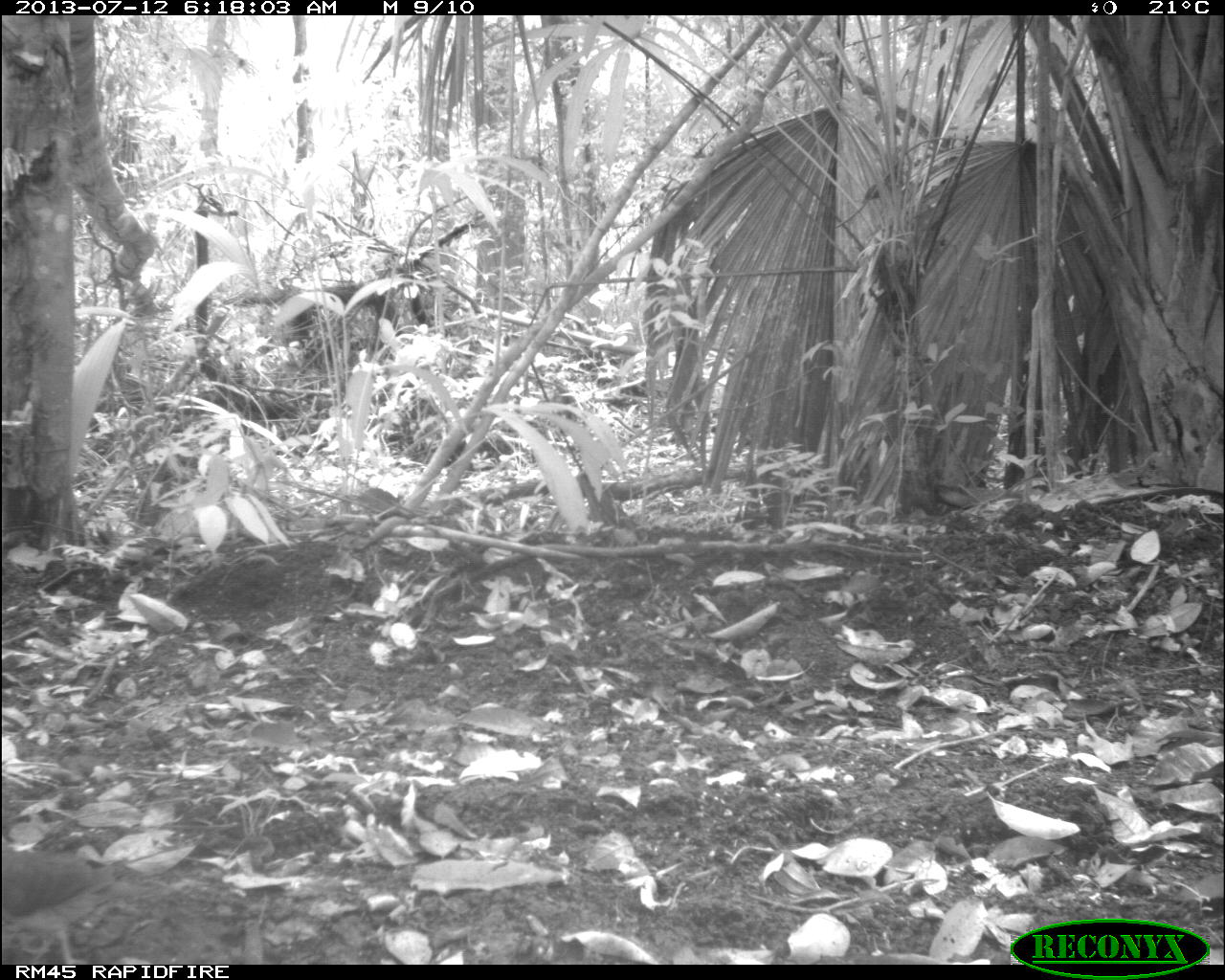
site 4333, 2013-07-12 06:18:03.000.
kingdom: Animalia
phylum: Chordata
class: Aves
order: Columbiformes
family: Columbidae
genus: Geotrygon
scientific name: Geotrygon montana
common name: ruddy quail-dove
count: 1